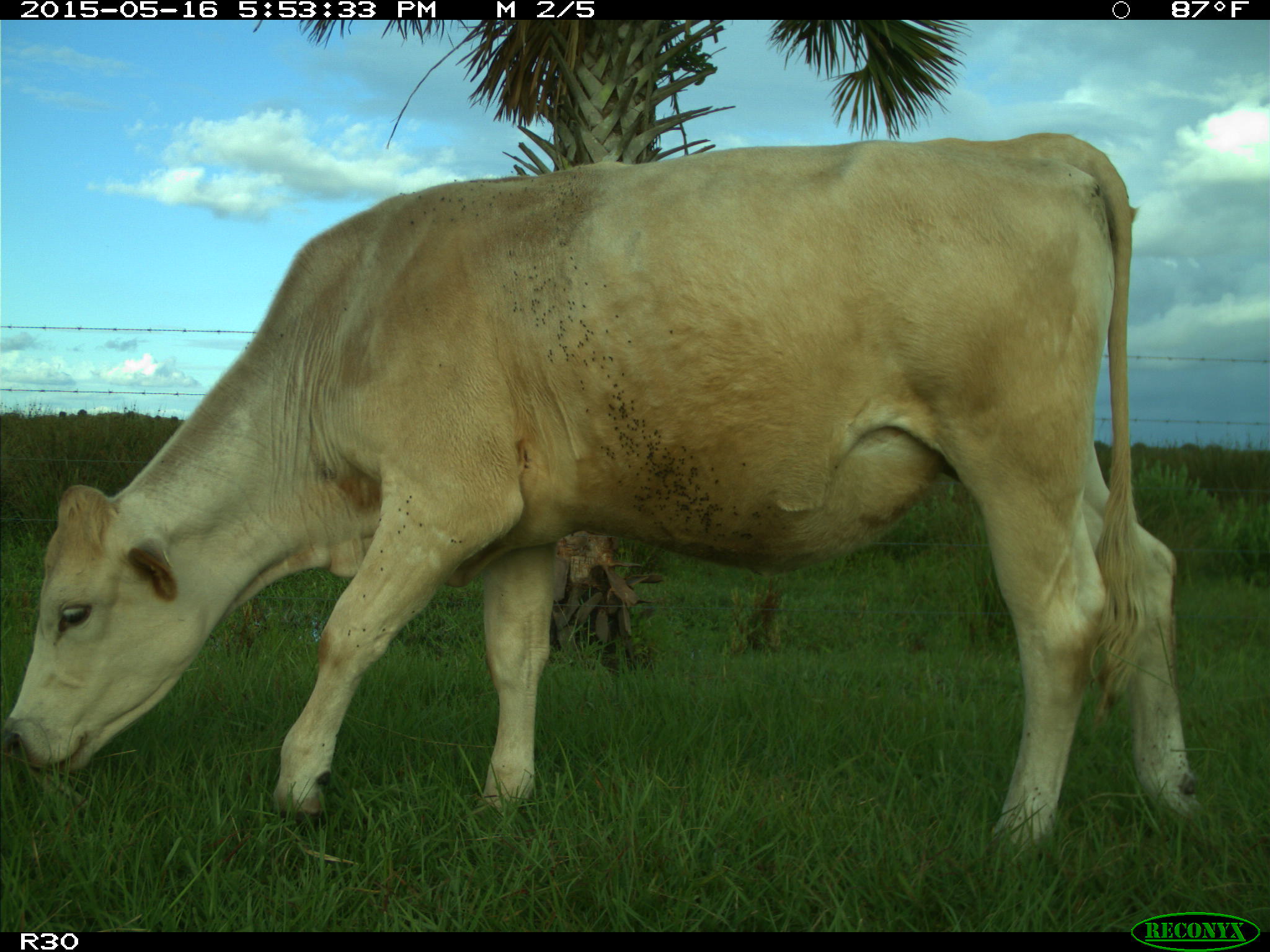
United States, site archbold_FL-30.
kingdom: Animalia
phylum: Chordata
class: Mammalia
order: Artiodactyla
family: Bovidae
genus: Bos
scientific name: Bos taurus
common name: domestic cow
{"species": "Bos taurus (domestic cow)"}